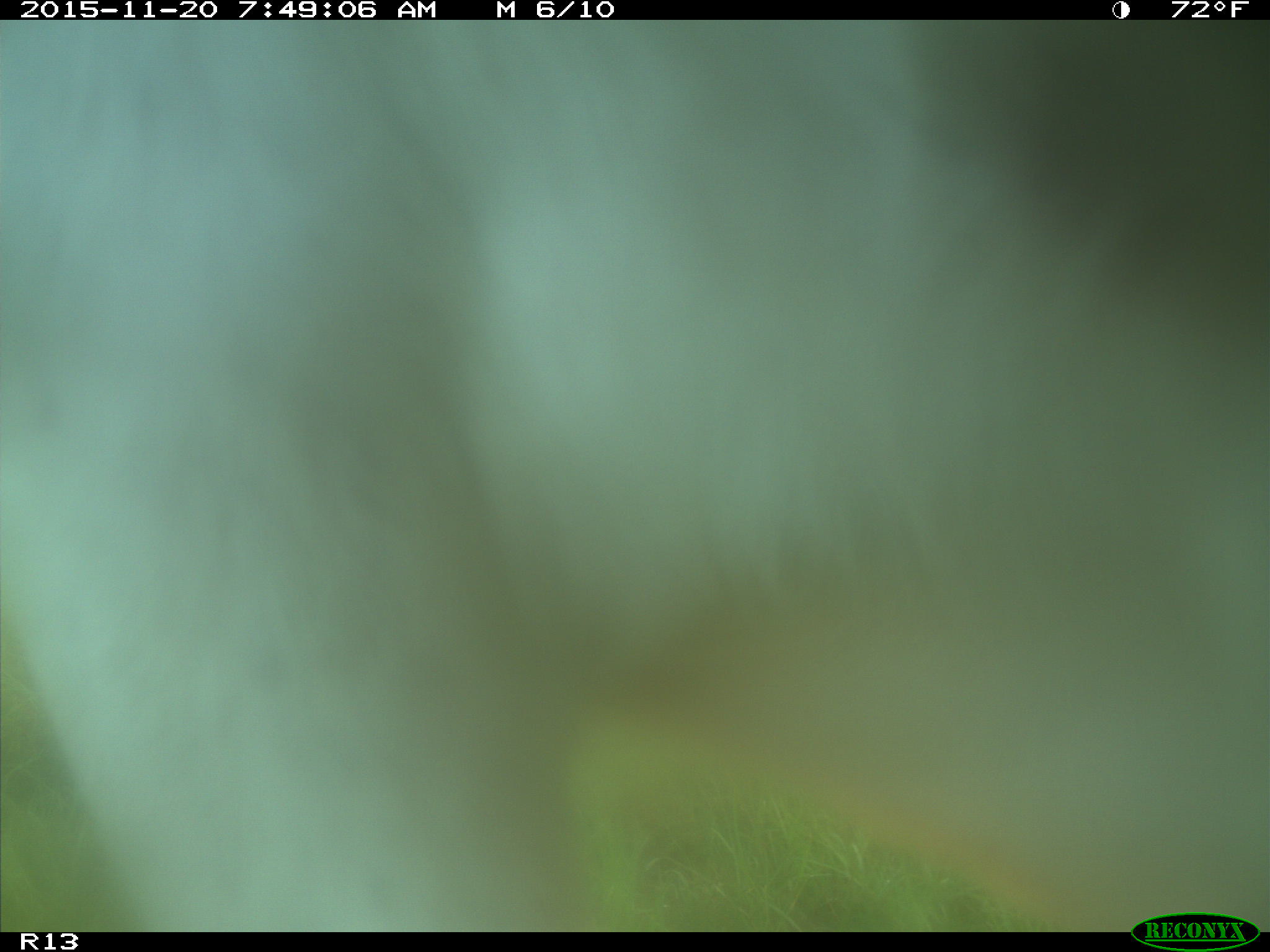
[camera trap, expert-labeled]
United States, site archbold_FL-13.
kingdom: Animalia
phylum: Chordata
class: Mammalia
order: Artiodactyla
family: Bovidae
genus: Bos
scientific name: Bos taurus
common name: domestic cow